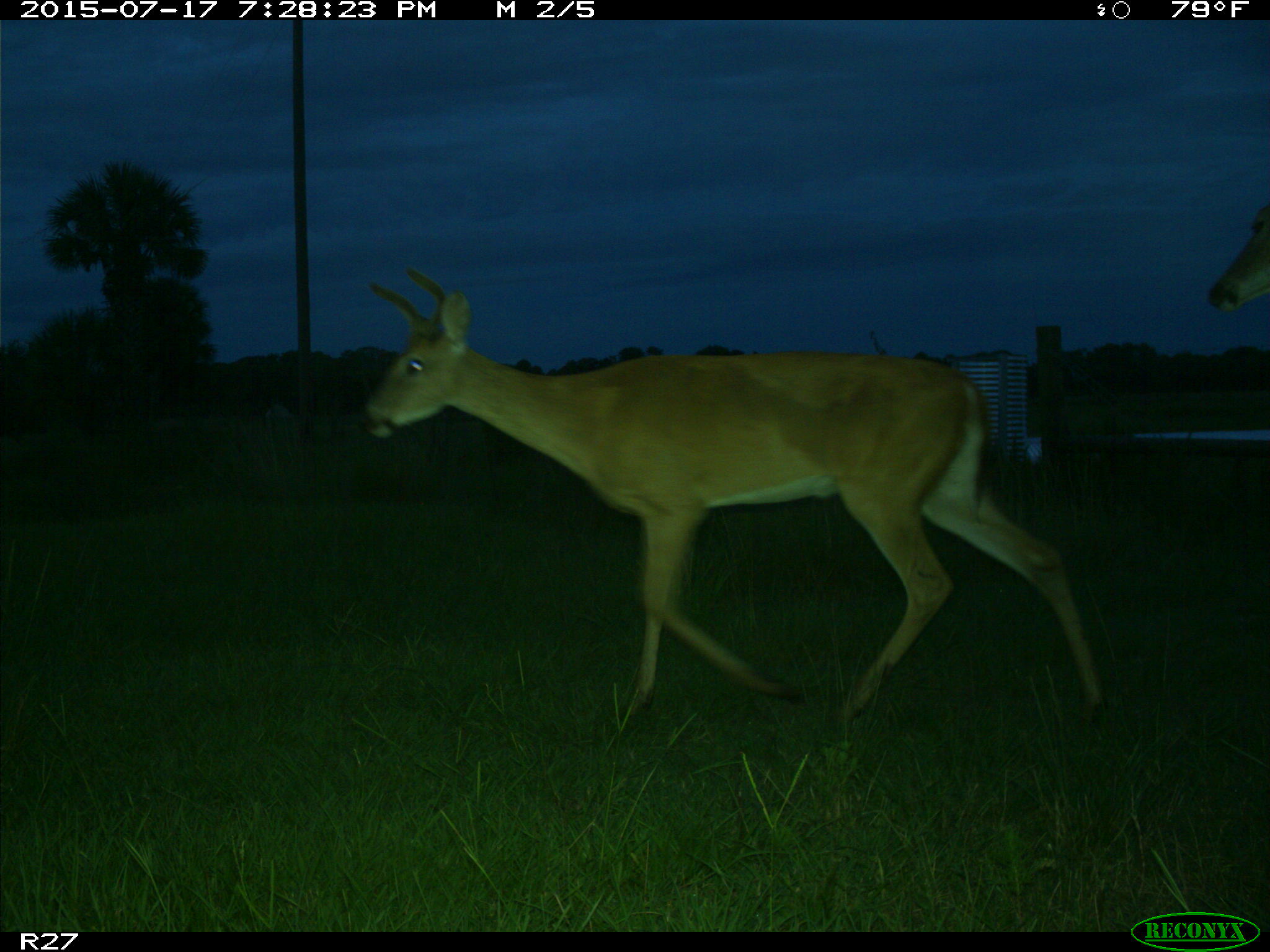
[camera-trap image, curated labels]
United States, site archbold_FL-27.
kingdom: Animalia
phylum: Chordata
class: Mammalia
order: Artiodactyla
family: Cervidae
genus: Odocoileus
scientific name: Odocoileus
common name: deer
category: unidentified deer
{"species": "unidentified deer (deer) (Odocoileus)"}